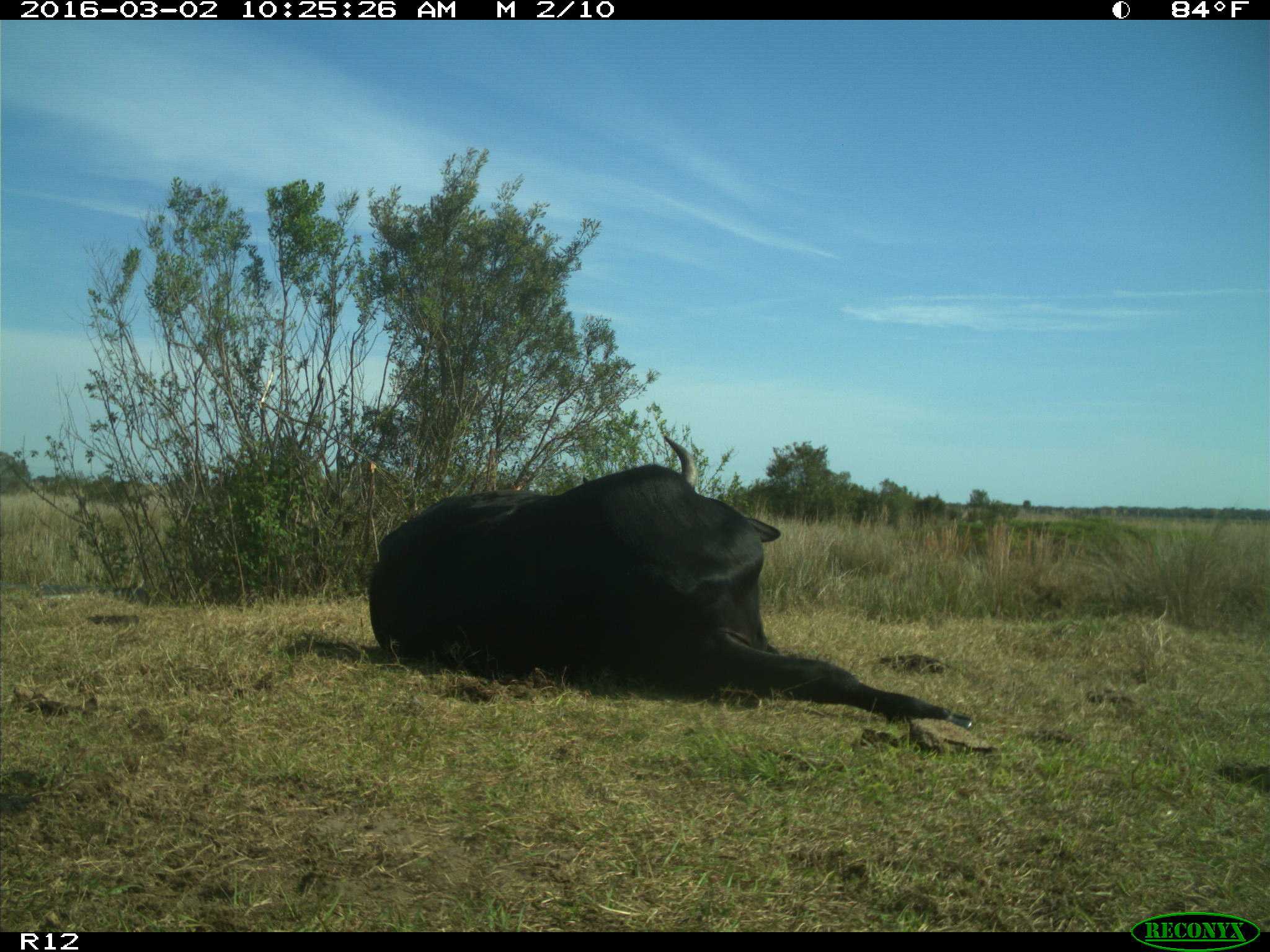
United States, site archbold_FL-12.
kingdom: Animalia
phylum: Chordata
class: Mammalia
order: Artiodactyla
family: Bovidae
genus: Bos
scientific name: Bos taurus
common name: domestic cow